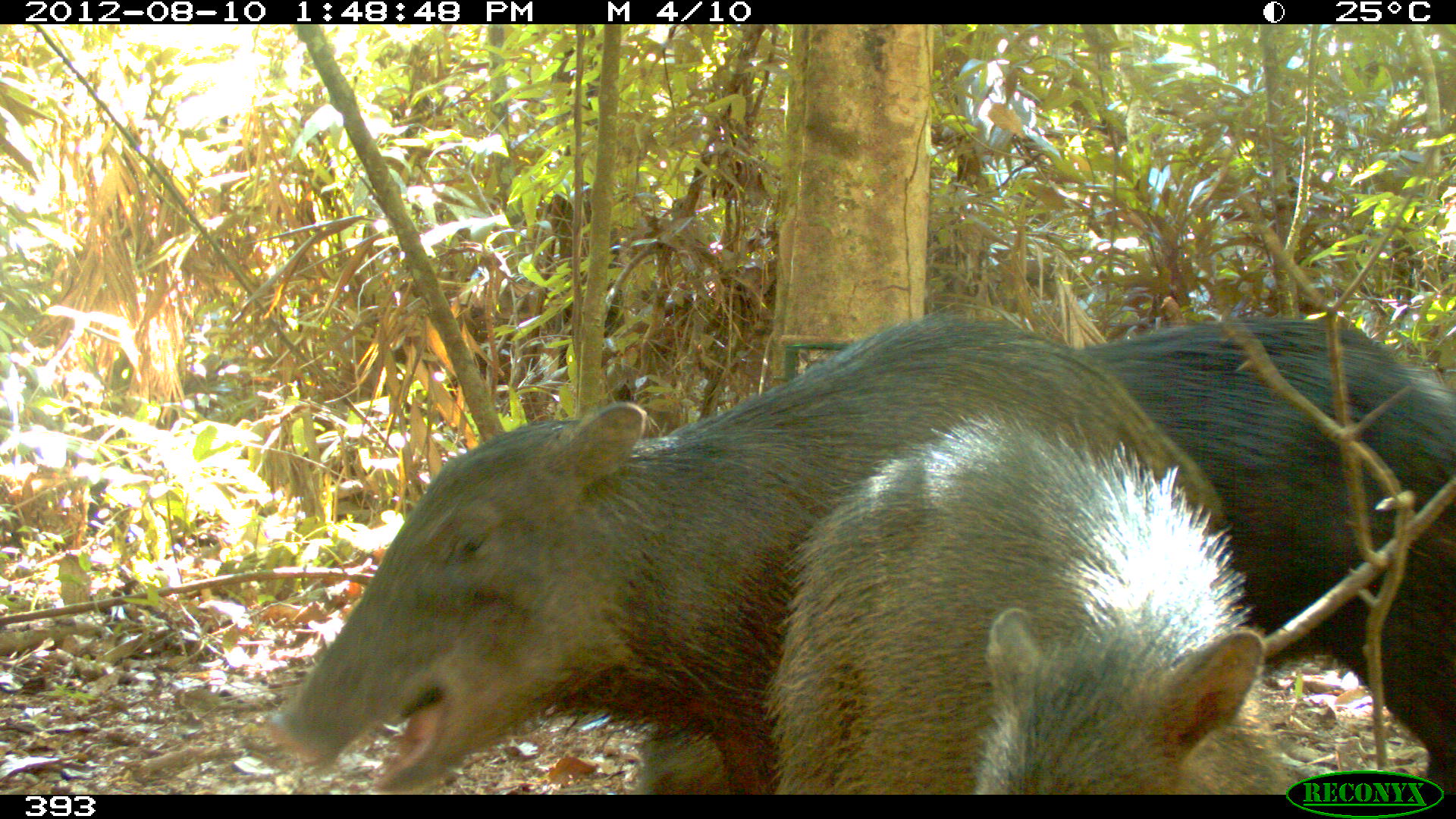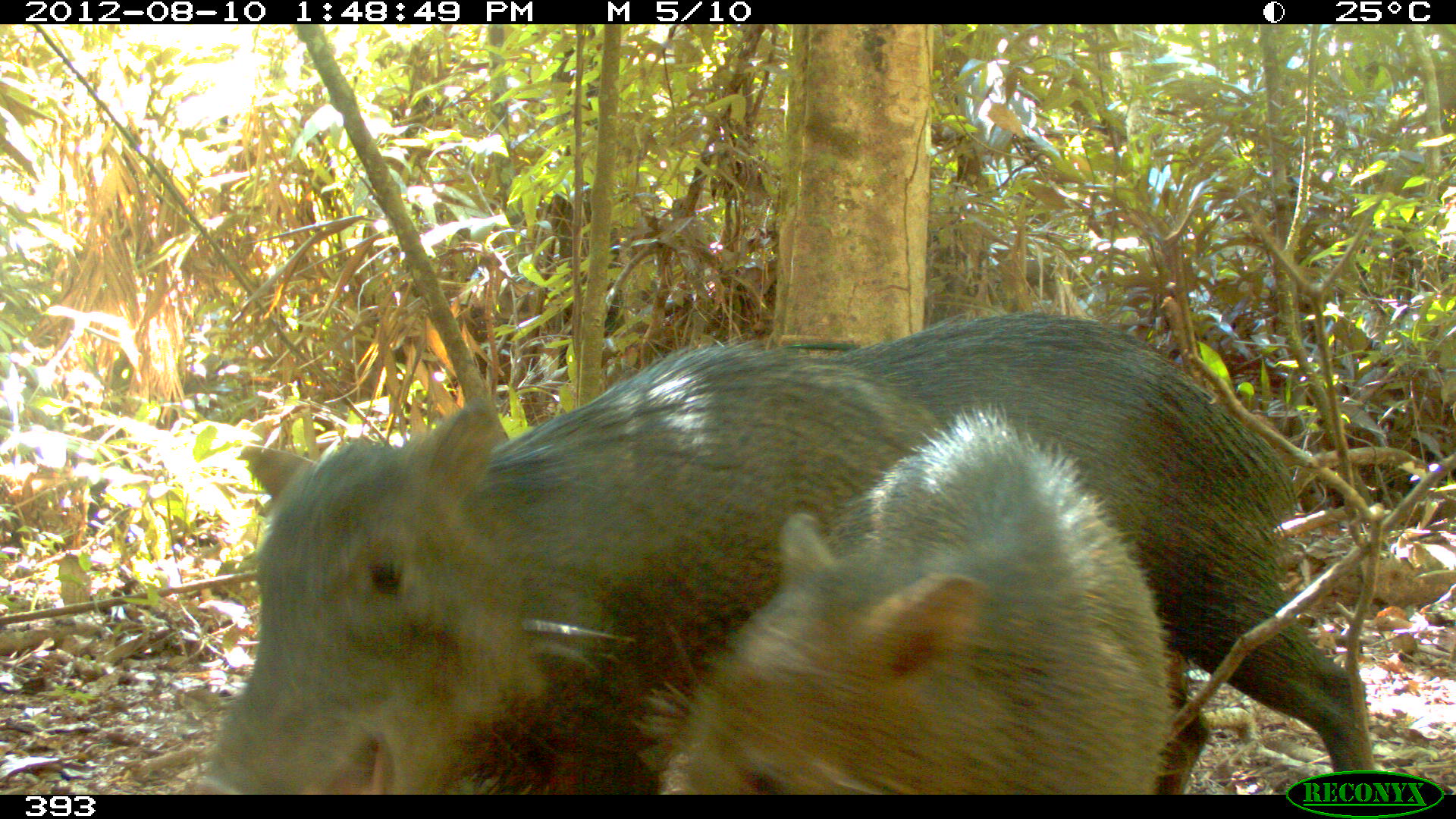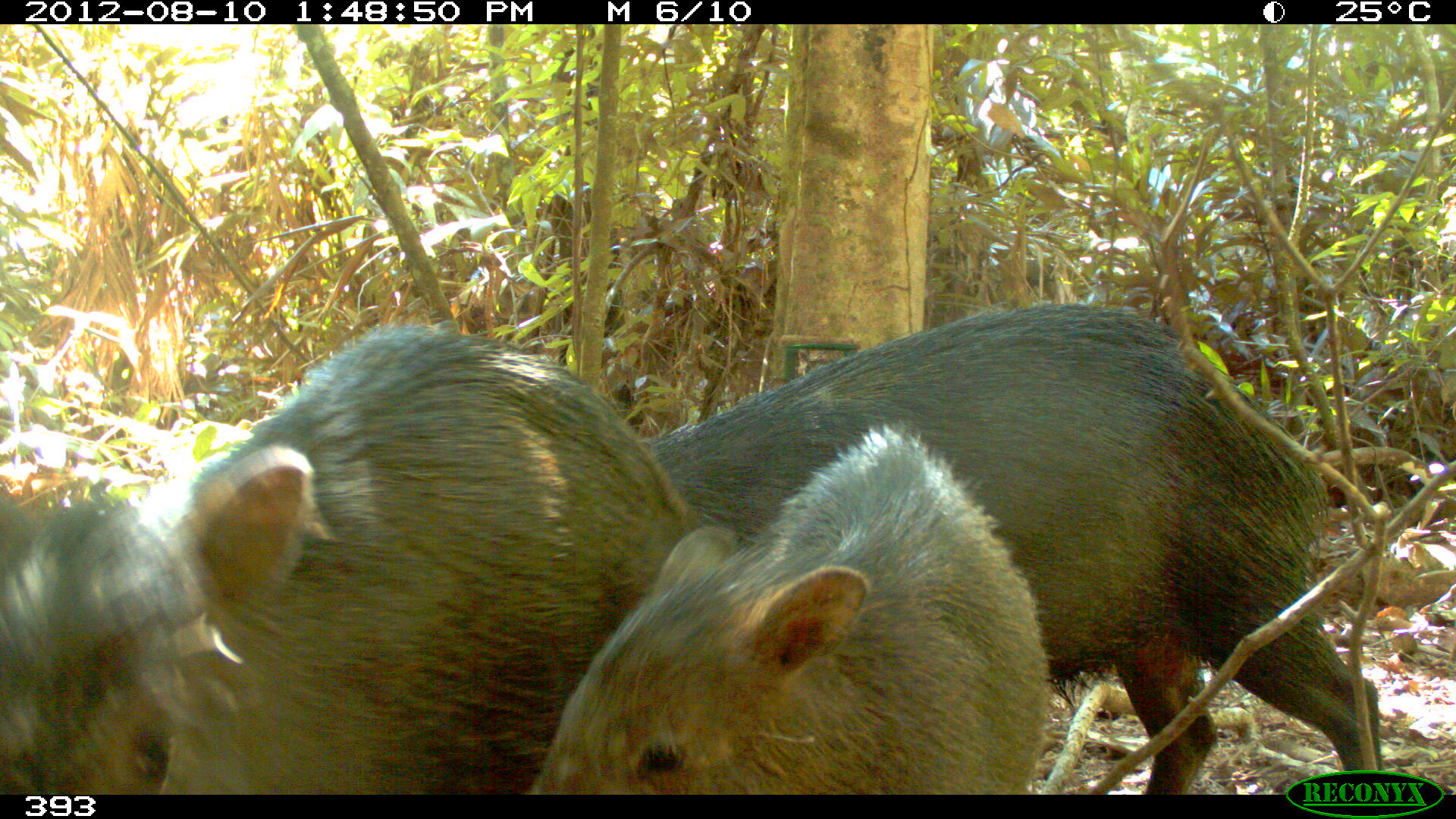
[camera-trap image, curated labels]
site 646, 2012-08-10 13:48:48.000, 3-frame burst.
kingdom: Animalia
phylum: Chordata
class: Mammalia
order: Artiodactyla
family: Tayassuidae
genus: Tayassu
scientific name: Tayassu pecari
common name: white-lipped peccary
Tayassu pecari (white-lipped peccary).